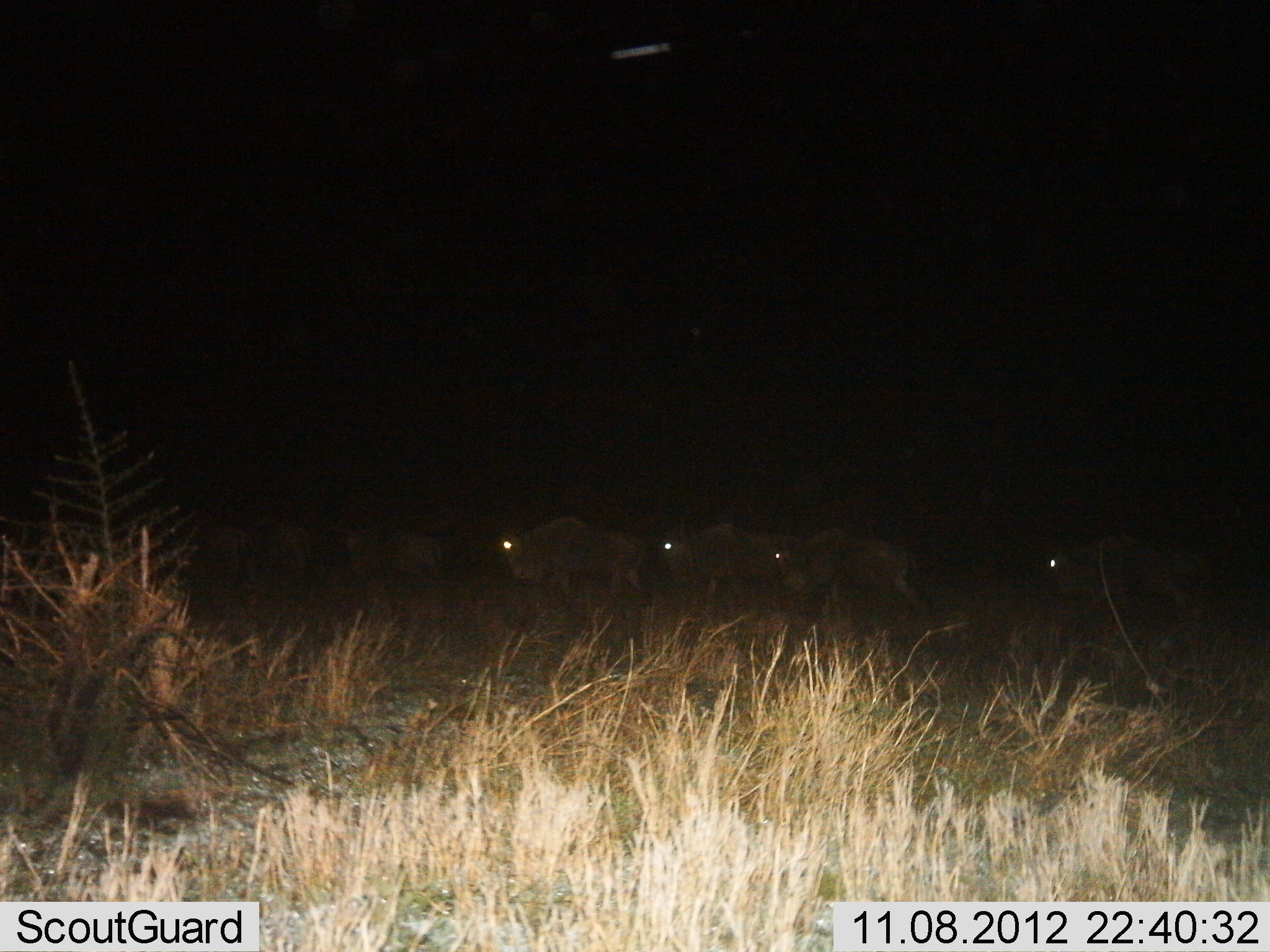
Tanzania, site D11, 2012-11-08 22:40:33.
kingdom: Animalia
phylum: Chordata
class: Mammalia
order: Artiodactyla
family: Bovidae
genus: Connochaetes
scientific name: Connochaetes taurinus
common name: blue wildebeest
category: wildebeest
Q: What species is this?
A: Wildebeest (blue wildebeest) (Connochaetes taurinus).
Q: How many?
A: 7.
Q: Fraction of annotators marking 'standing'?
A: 10%.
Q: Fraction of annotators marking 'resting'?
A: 0%.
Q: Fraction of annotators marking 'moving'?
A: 90%.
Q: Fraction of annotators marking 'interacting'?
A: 0%.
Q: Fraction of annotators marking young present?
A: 0%.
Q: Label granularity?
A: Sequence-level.